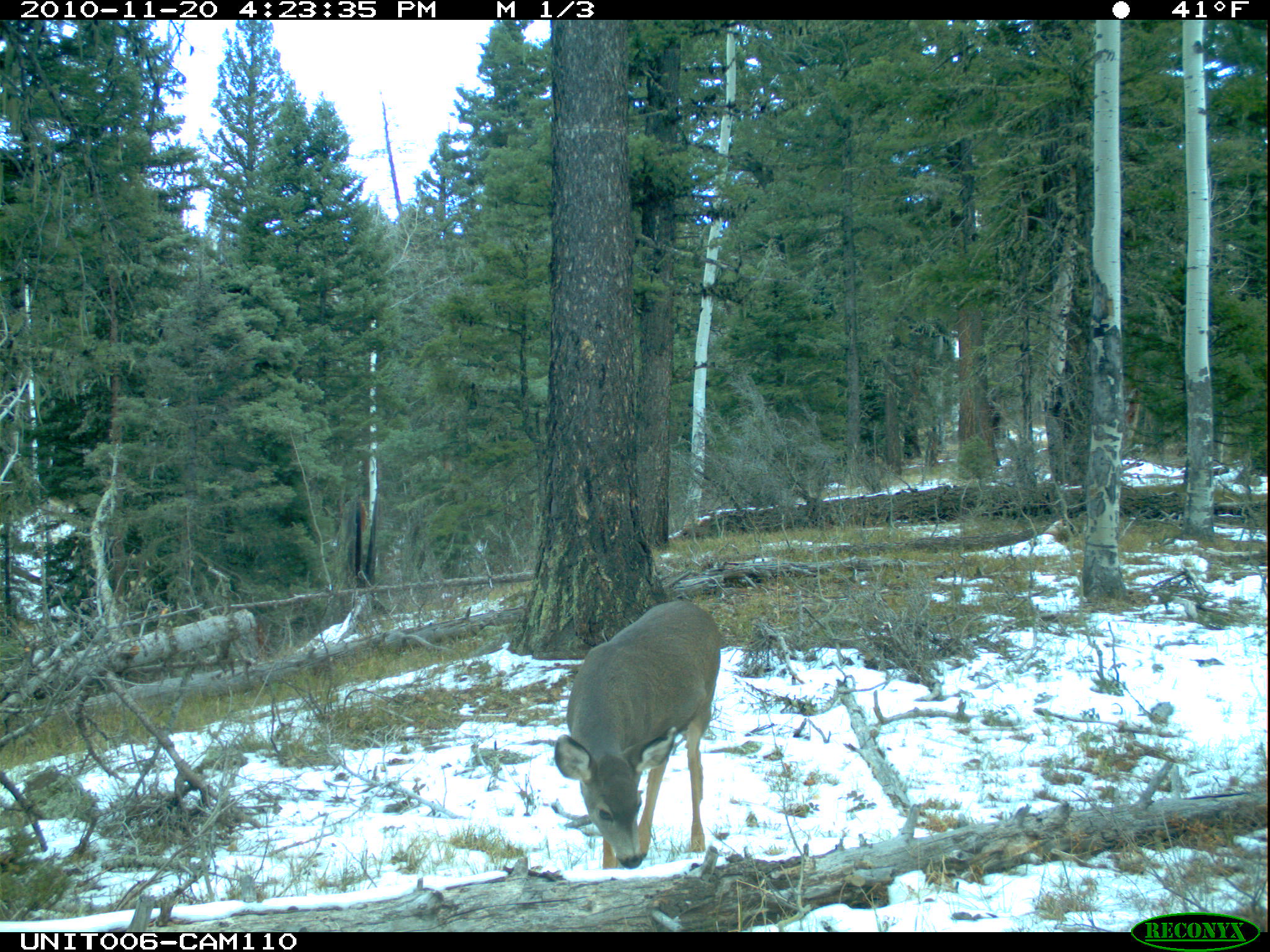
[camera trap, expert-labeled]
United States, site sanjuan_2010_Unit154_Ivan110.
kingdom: Animalia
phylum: Chordata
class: Mammalia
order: Artiodactyla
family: Cervidae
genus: Odocoileus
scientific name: Odocoileus hemionus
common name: mule deer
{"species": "Odocoileus hemionus (mule deer)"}